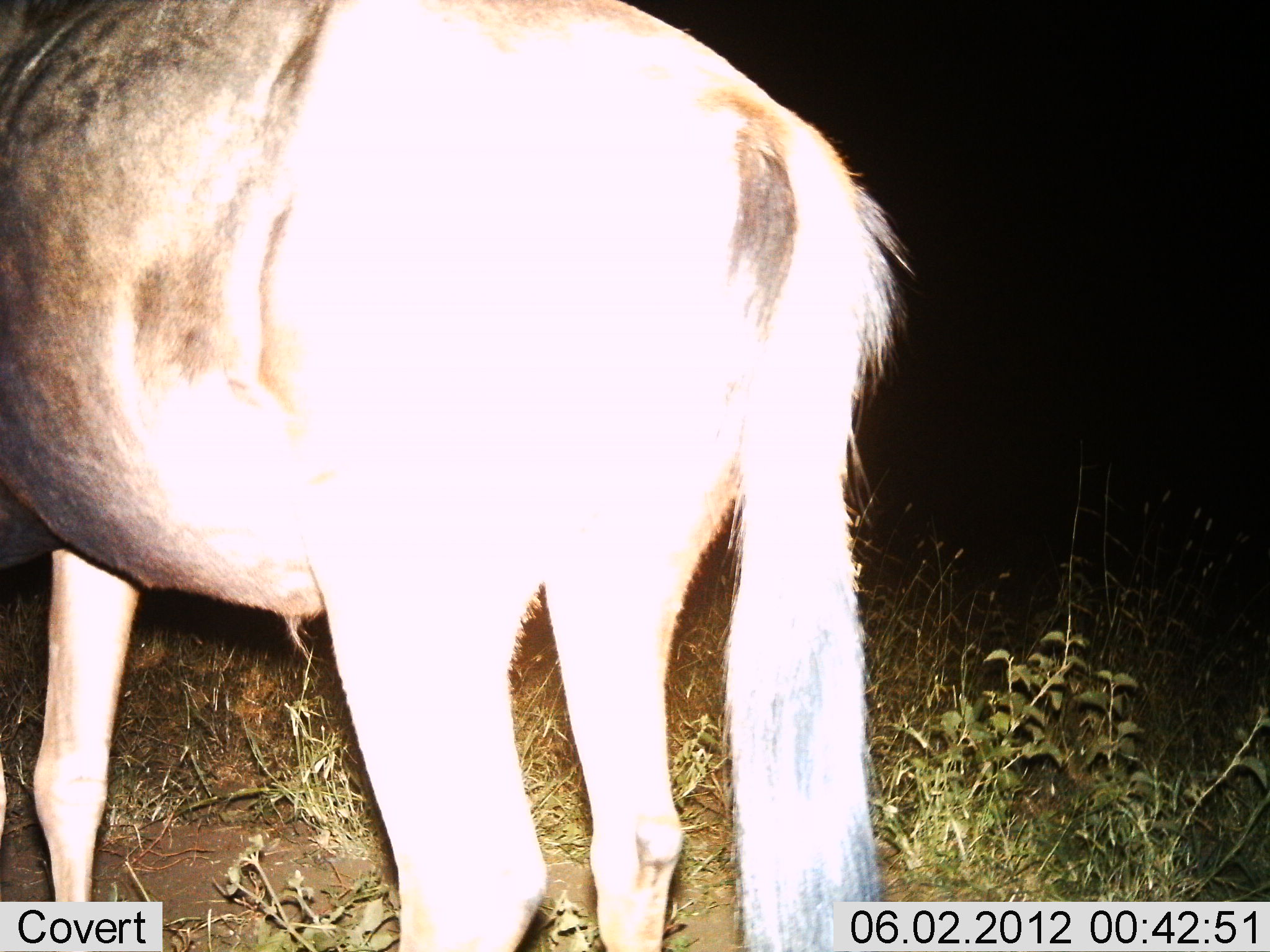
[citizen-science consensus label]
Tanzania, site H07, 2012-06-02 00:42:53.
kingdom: Animalia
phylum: Chordata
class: Mammalia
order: Artiodactyla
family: Bovidae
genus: Connochaetes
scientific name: Connochaetes taurinus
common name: blue wildebeest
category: wildebeest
Wildebeest (blue wildebeest) (Connochaetes taurinus), count 1. Behavior (volunteer vote fractions): standing 100%, resting 0%, moving 0%, interacting 0%. Young present (vote fraction): 0%. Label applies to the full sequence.